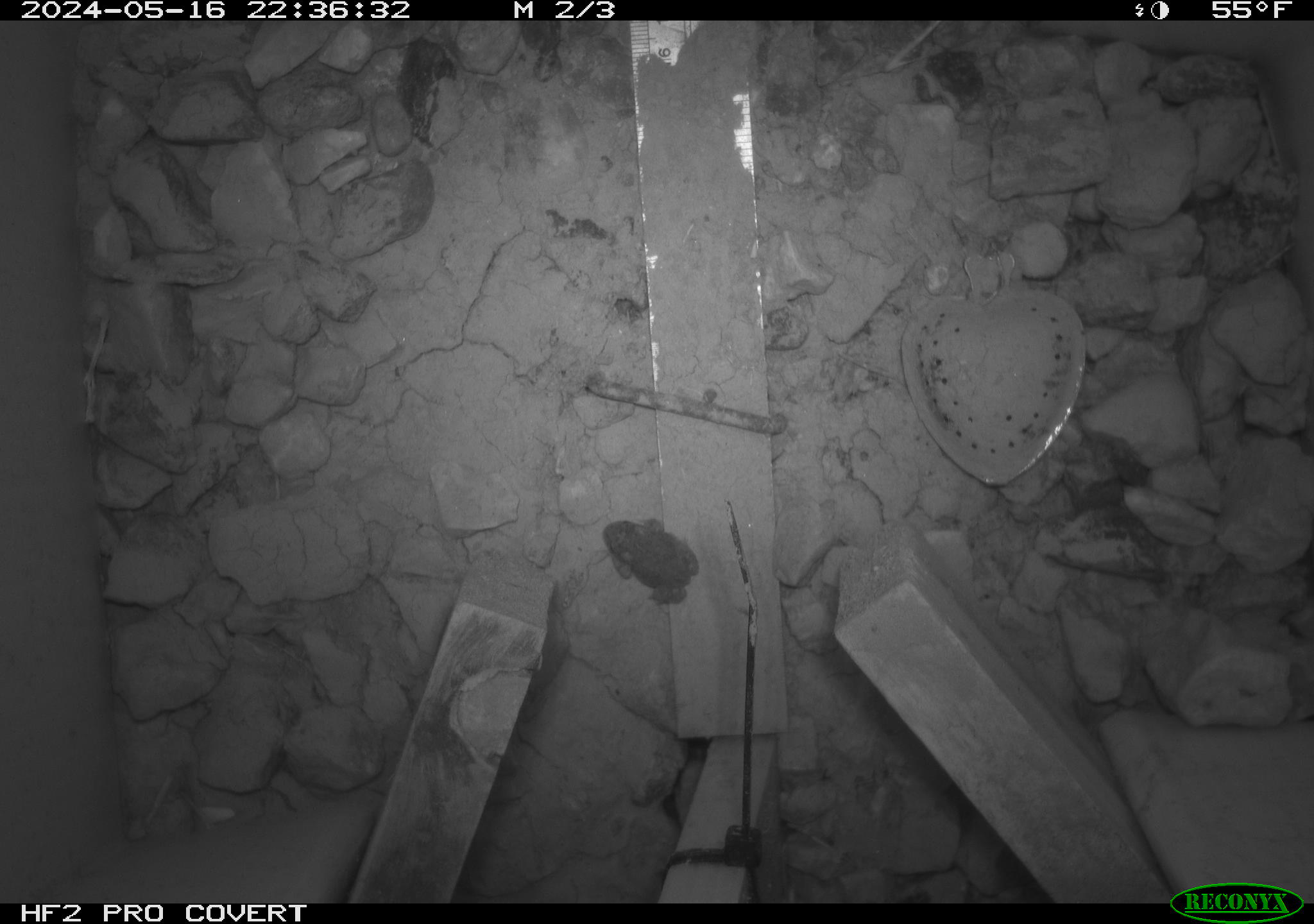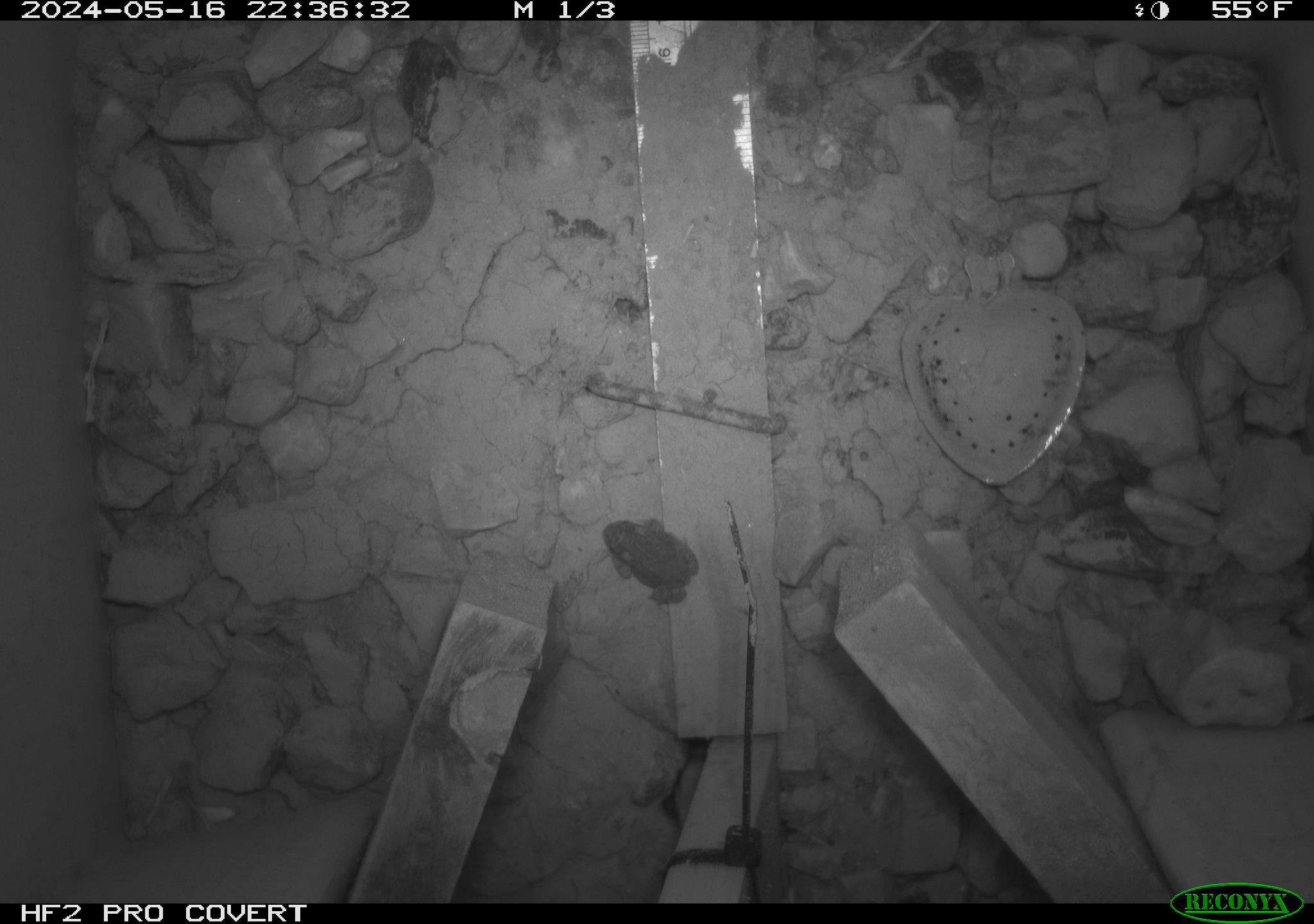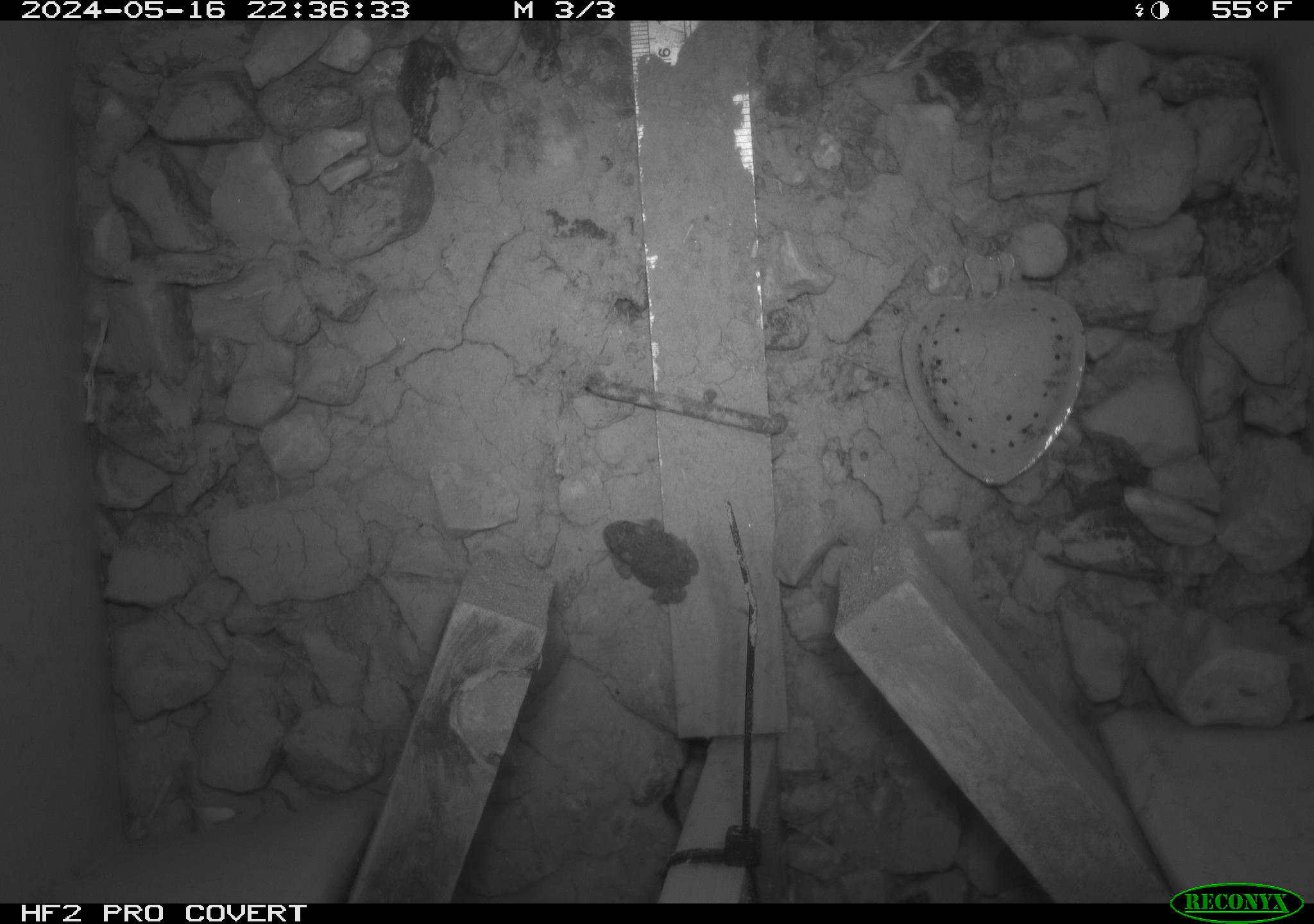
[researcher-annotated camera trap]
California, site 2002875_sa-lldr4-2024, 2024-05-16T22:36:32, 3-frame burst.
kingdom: Animalia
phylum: Chordata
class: Amphibia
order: Anura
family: Bufonidae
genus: Anaxyrus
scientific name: Anaxyrus boreas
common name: western toad